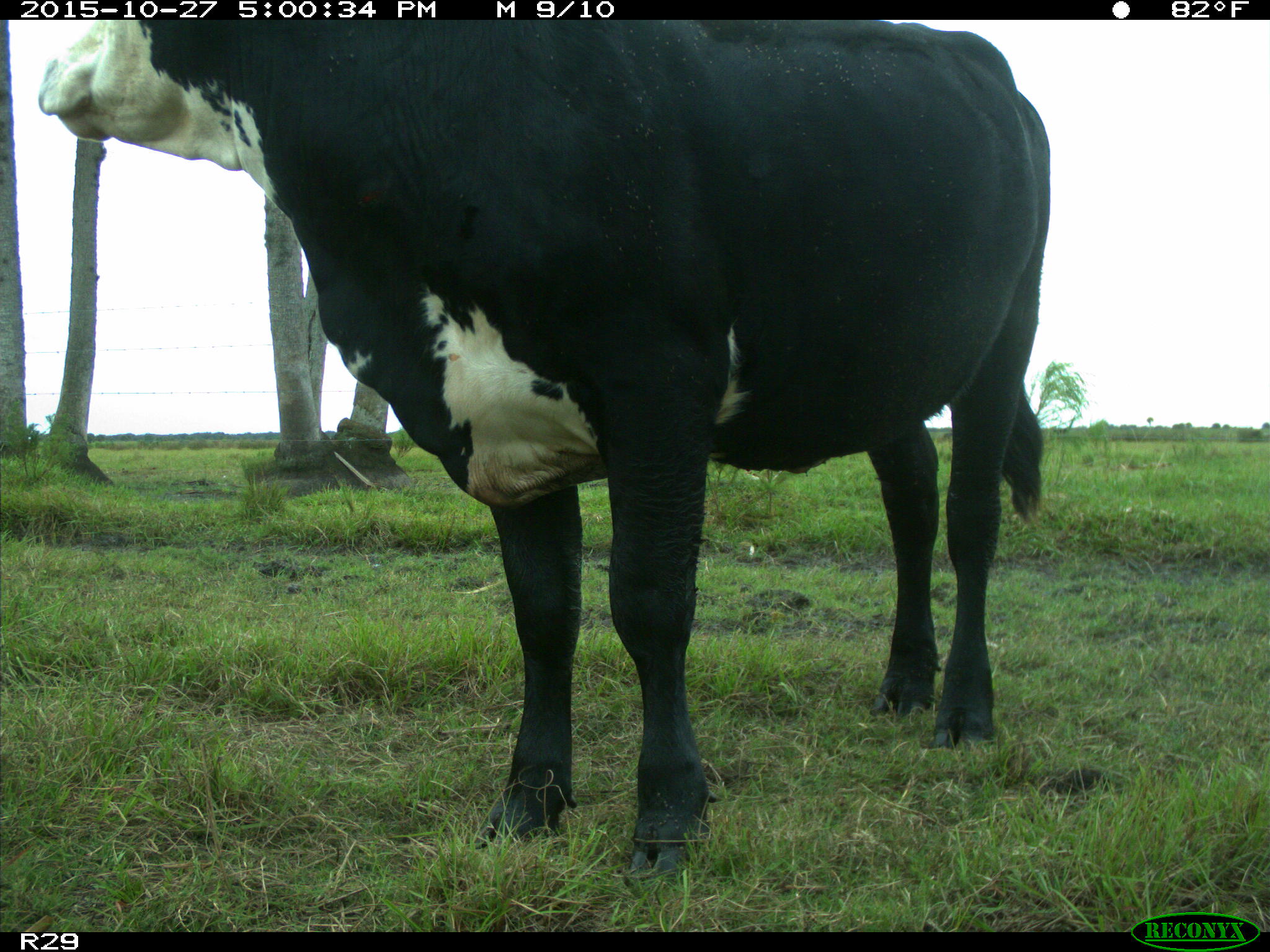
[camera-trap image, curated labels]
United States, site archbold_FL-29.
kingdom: Animalia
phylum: Chordata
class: Mammalia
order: Artiodactyla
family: Bovidae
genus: Bos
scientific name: Bos taurus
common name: domestic cow